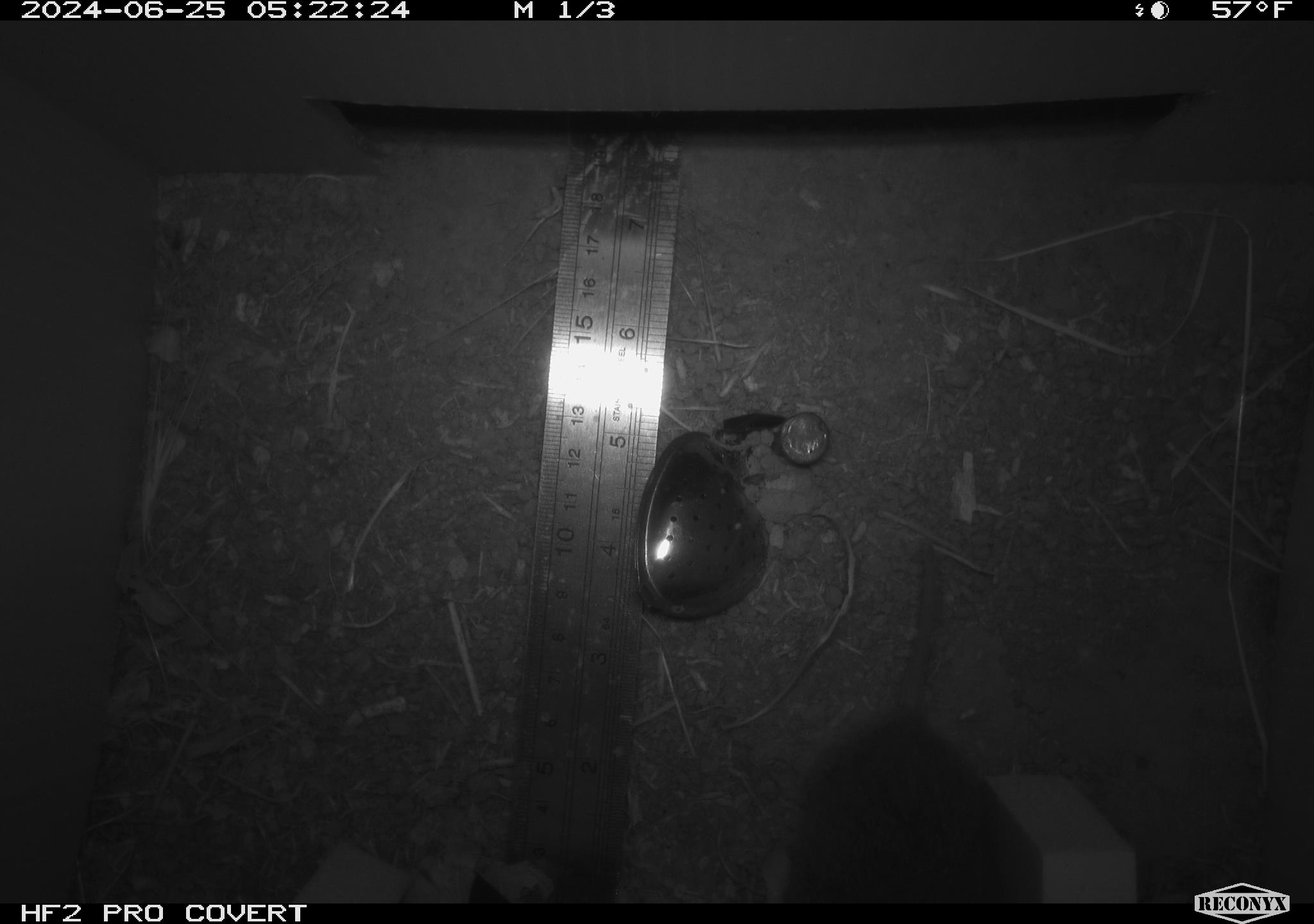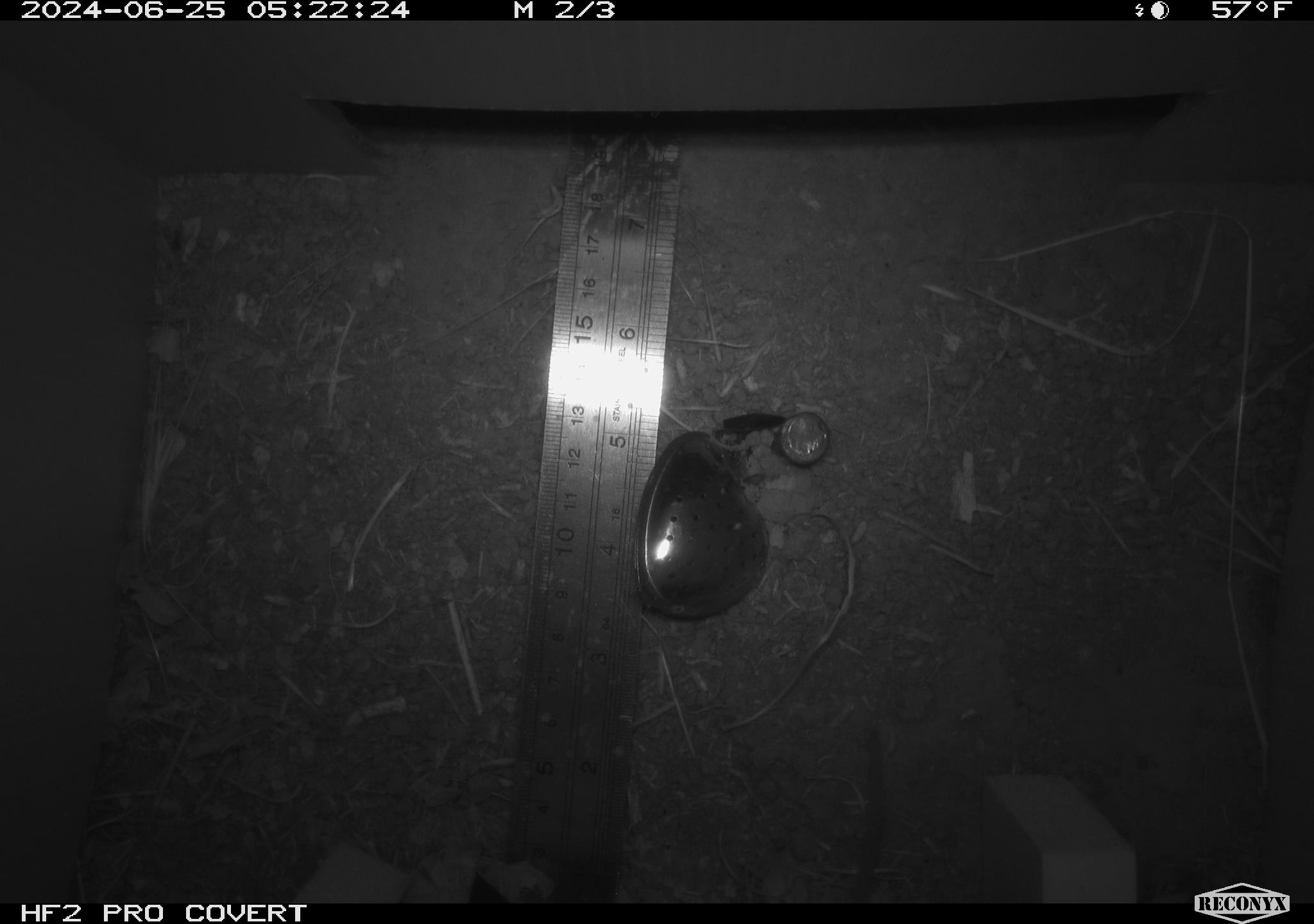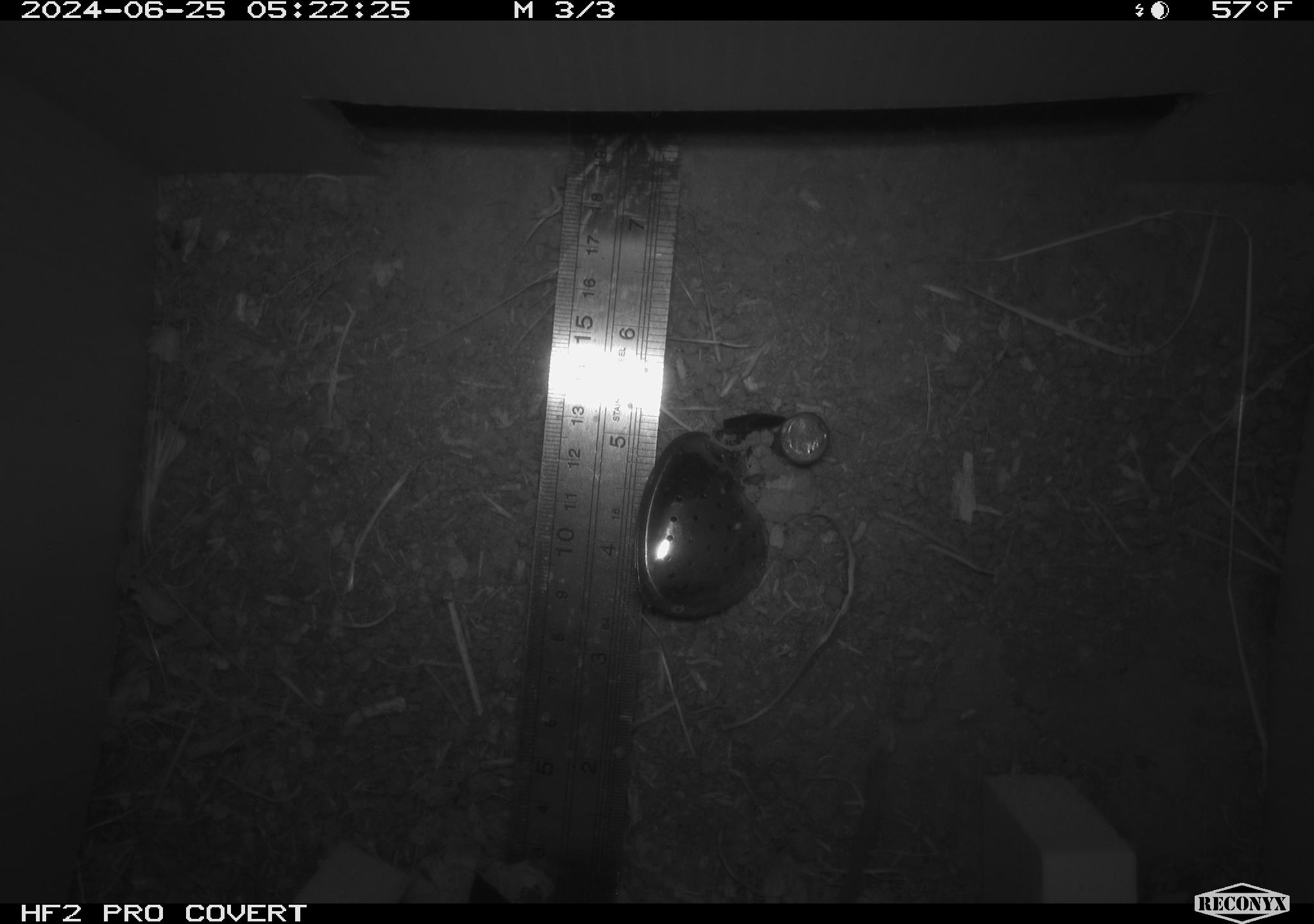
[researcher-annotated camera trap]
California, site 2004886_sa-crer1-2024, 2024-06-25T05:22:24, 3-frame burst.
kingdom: Animalia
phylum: Chordata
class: Mammalia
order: Rodentia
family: Cricetidae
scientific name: Arvicolinae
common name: voles, lemmings, and muskrats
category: arvicolinae subfamily